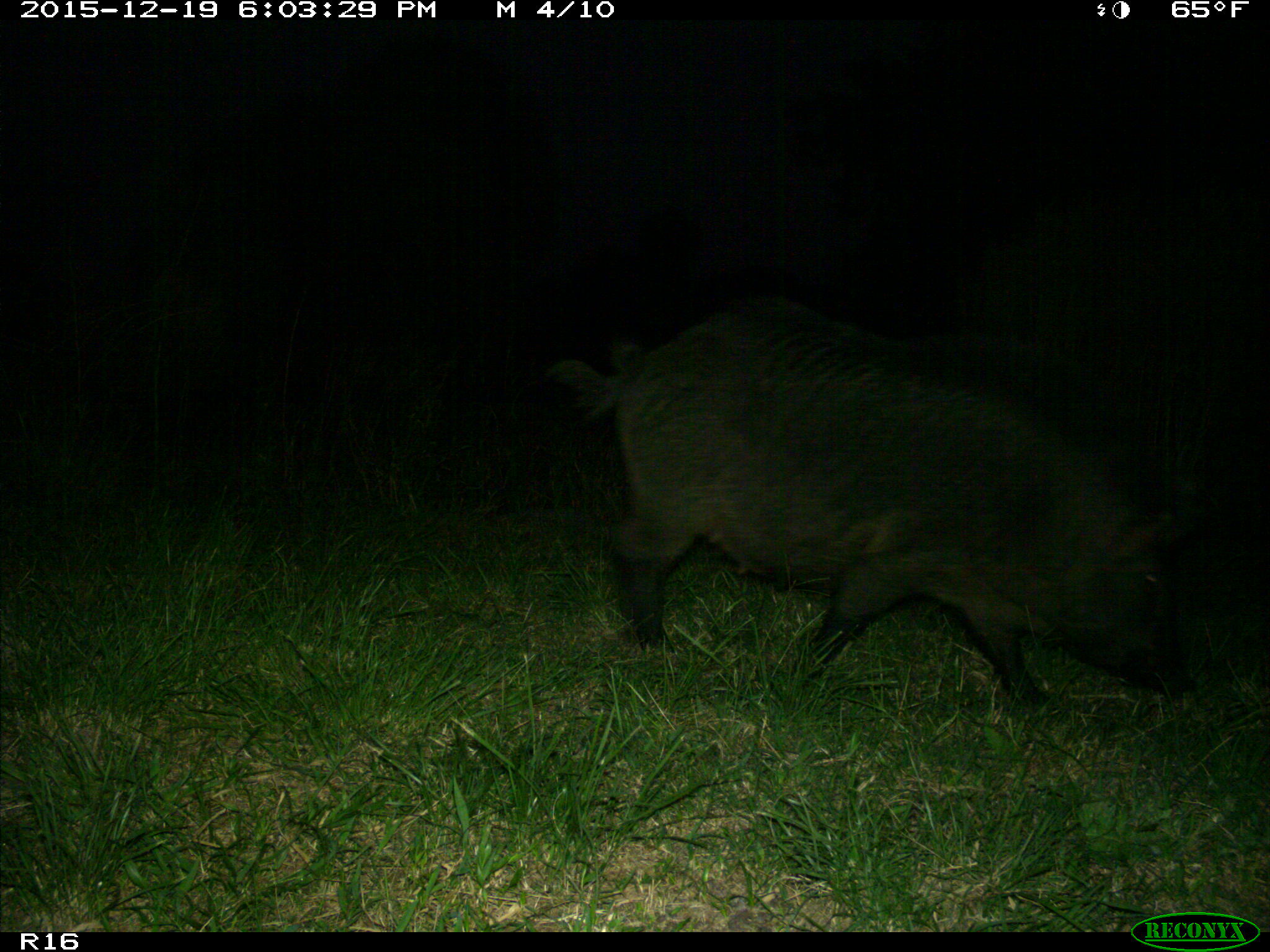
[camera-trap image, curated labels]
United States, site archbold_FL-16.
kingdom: Animalia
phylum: Chordata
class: Mammalia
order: Artiodactyla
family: Suidae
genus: Sus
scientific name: Sus scrofa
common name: wild boar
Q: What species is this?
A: Sus scrofa (wild boar).